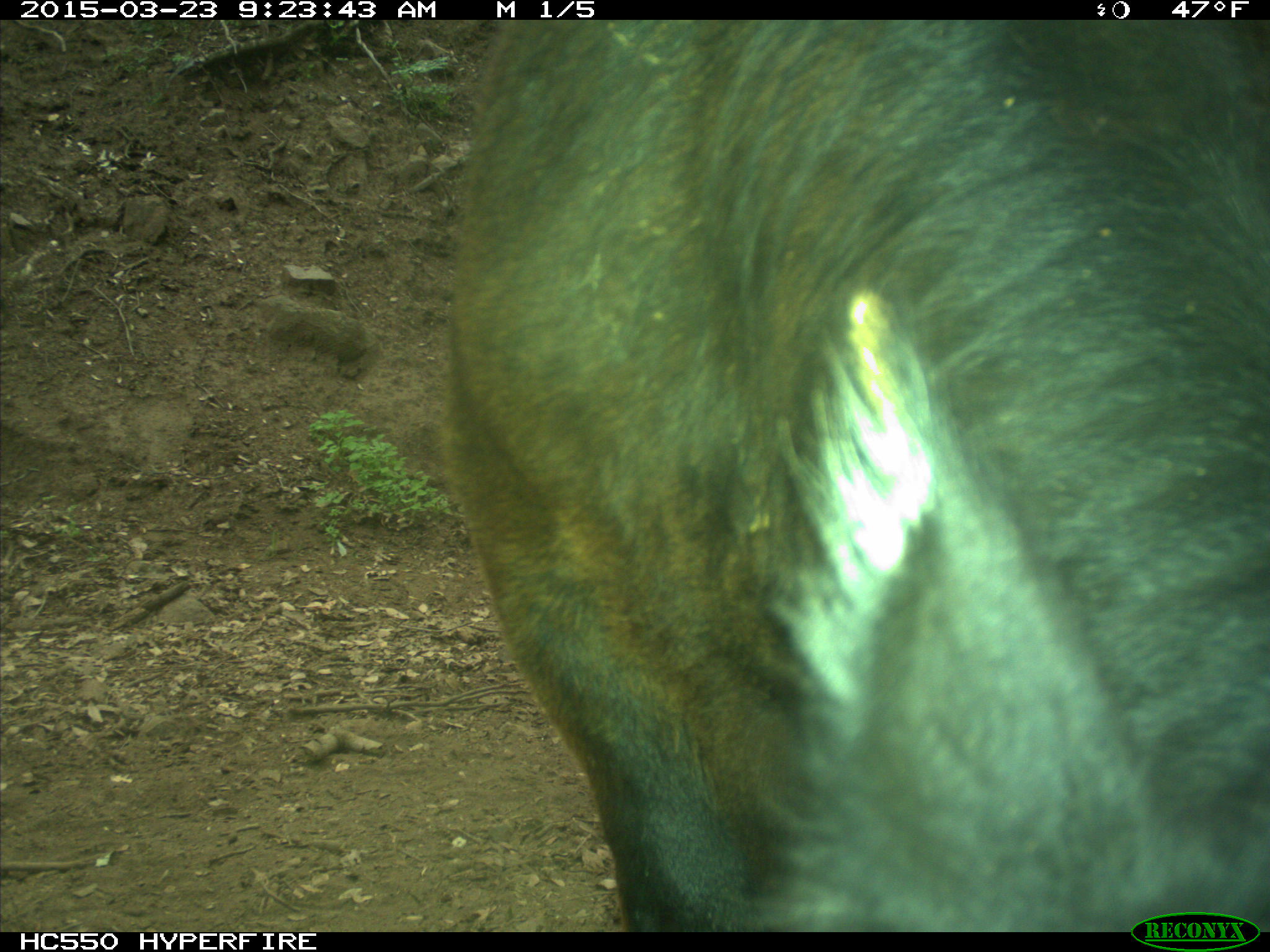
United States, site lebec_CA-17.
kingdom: Animalia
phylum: Chordata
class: Mammalia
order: Artiodactyla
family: Bovidae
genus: Bos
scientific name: Bos taurus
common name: domestic cow